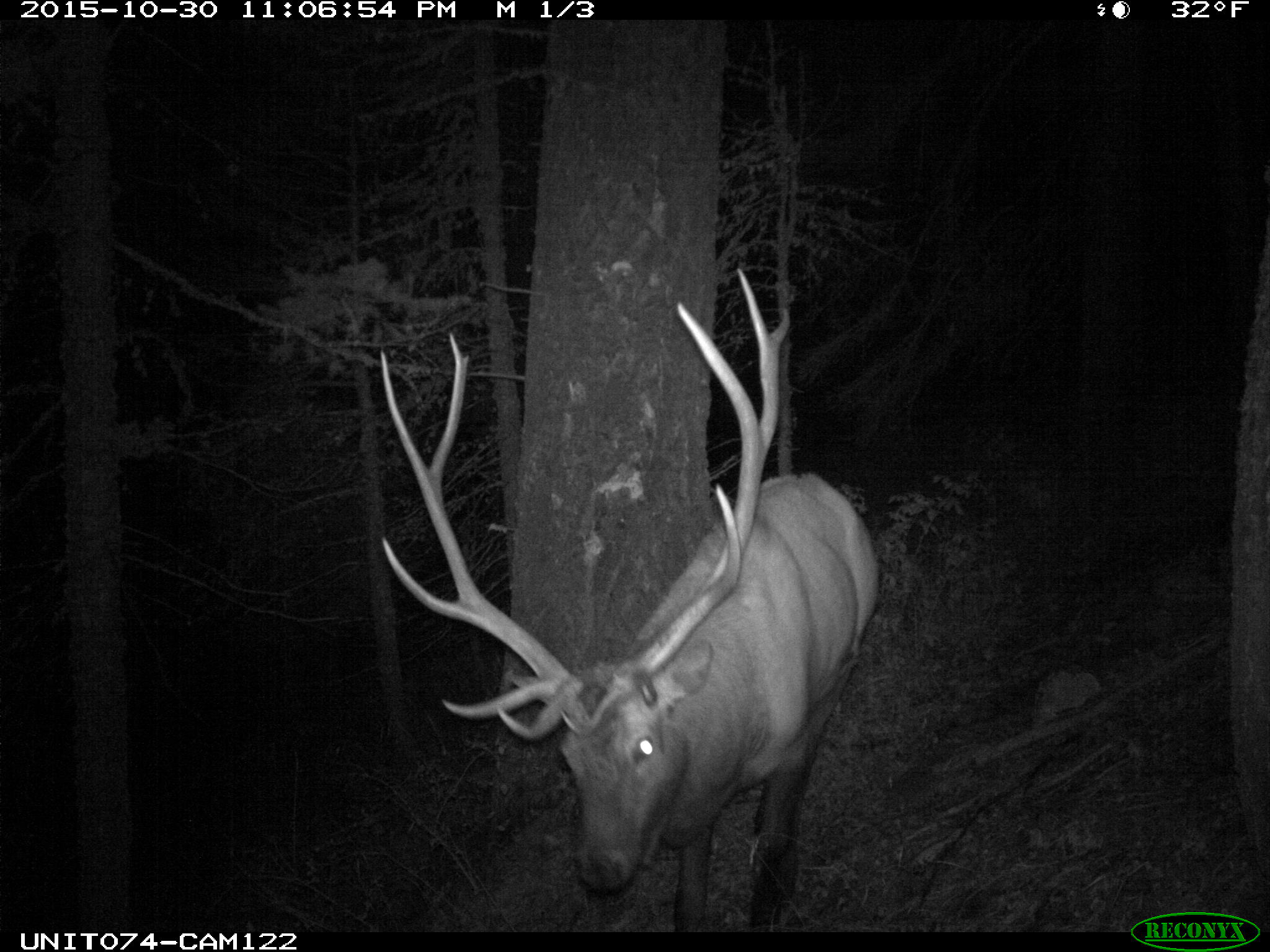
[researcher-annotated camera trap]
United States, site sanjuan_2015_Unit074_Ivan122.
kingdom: Animalia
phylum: Chordata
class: Mammalia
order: Artiodactyla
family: Cervidae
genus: Cervus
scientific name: Cervus elaphus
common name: red deer